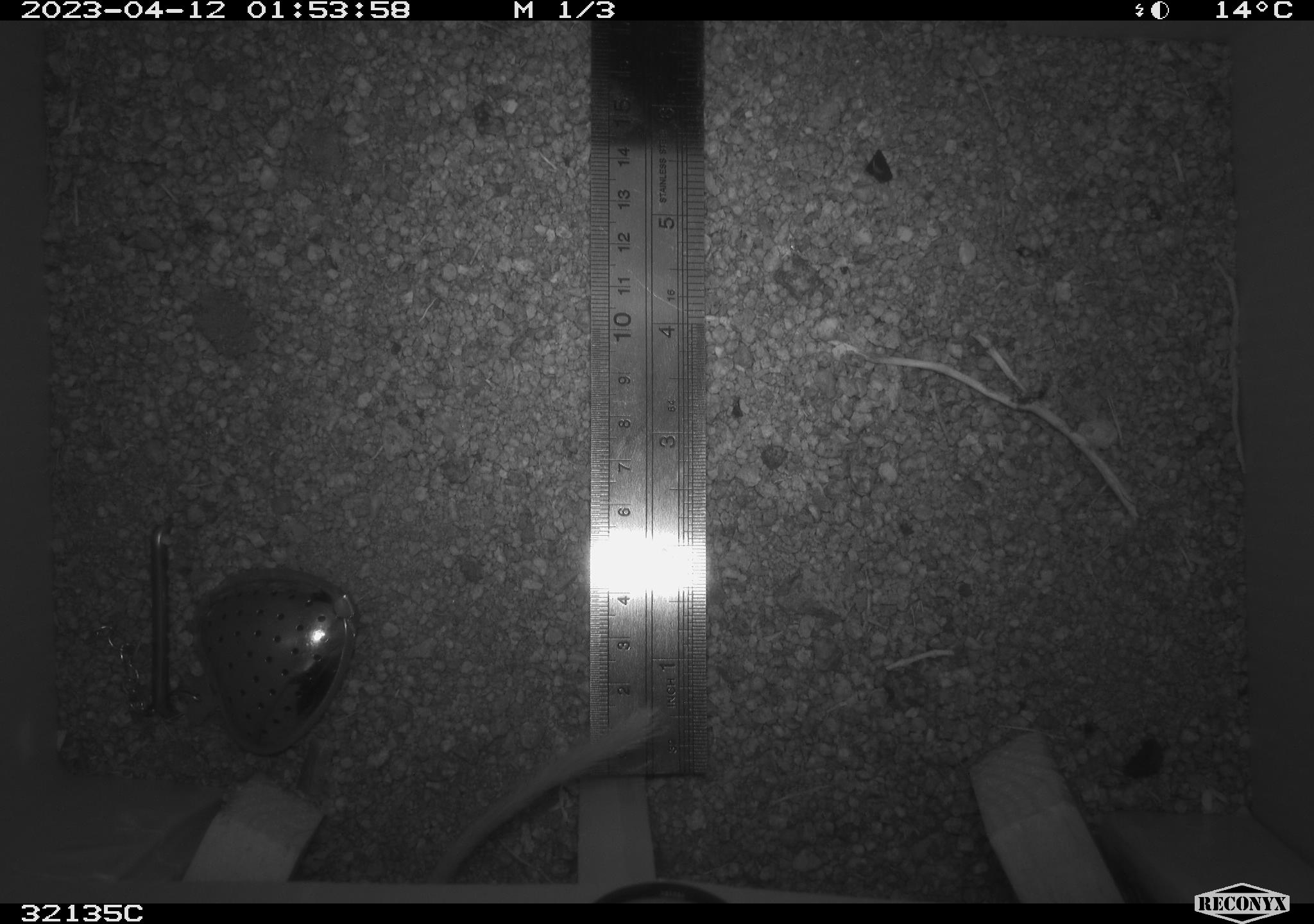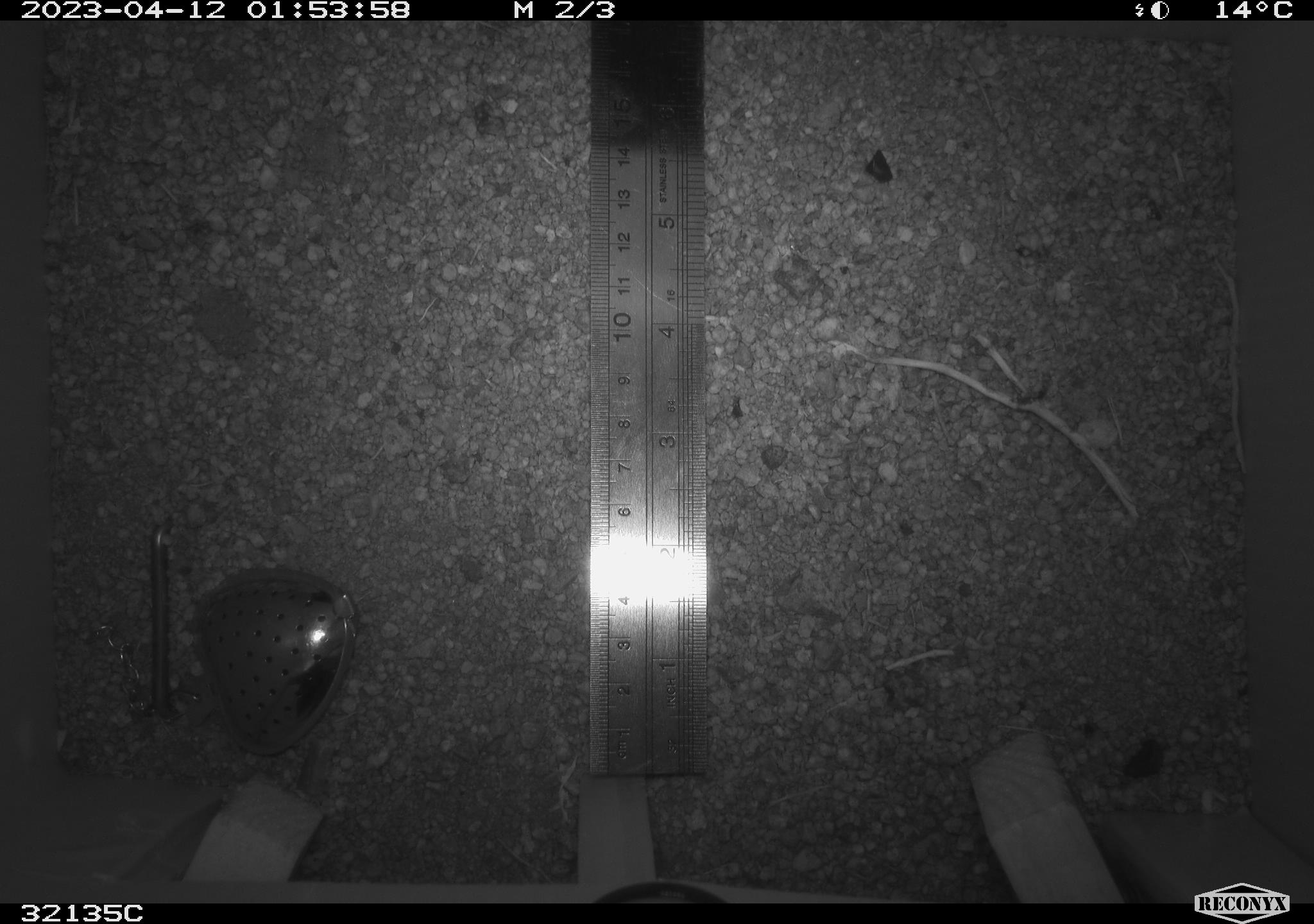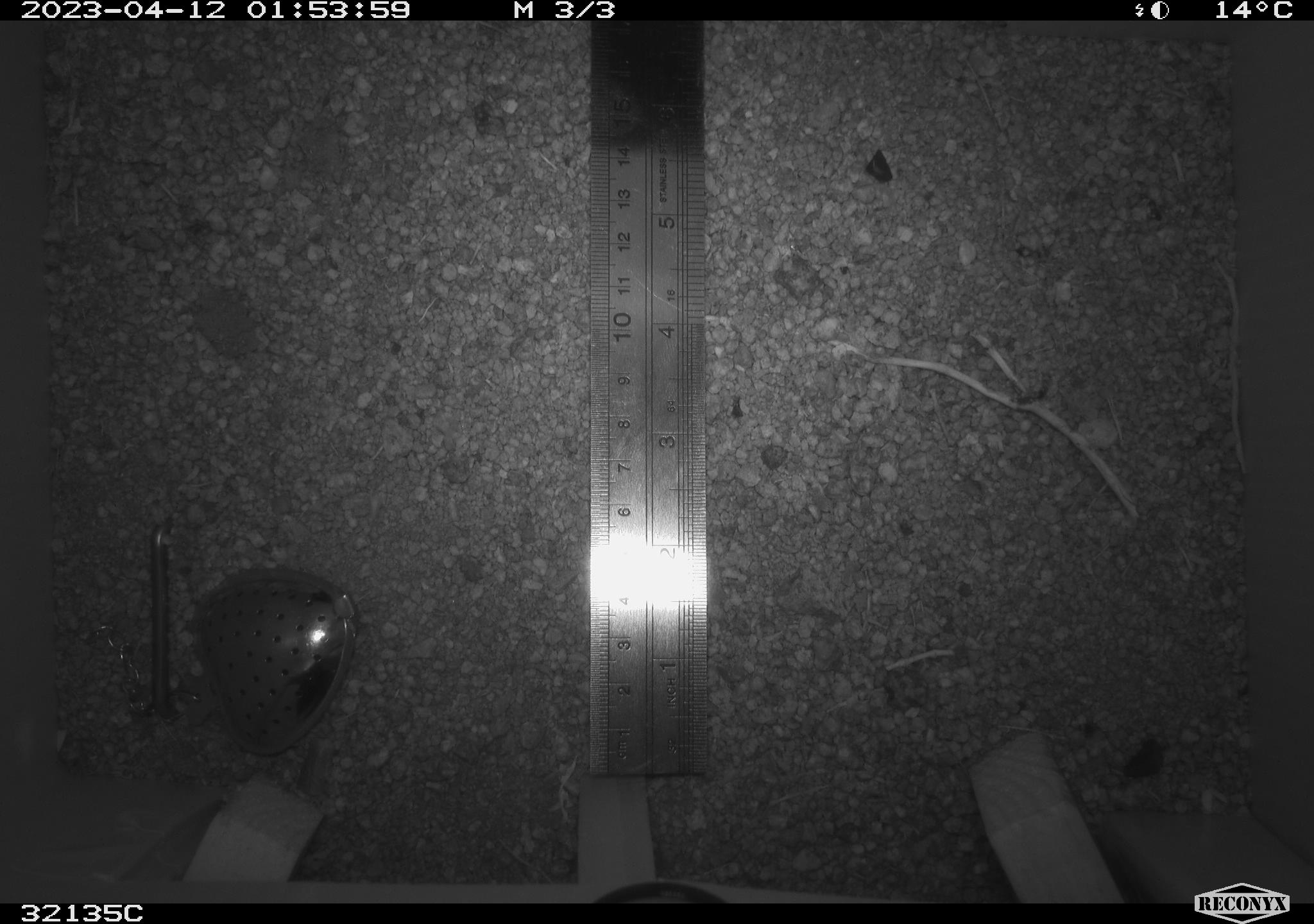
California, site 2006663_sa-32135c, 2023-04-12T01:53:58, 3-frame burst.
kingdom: Animalia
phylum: Chordata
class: Mammalia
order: Rodentia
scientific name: Rodentia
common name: rodent